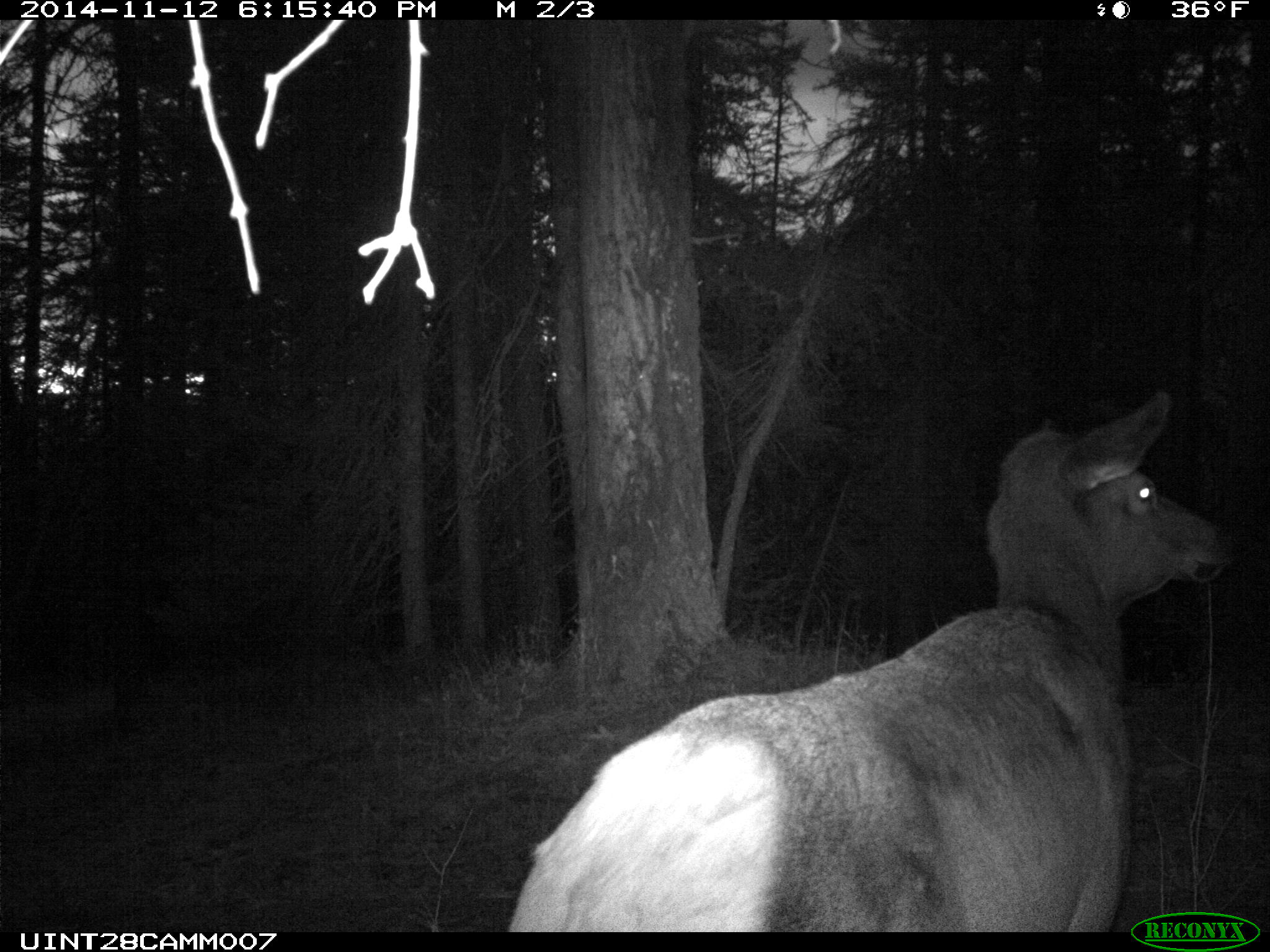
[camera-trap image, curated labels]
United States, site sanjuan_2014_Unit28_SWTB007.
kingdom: Animalia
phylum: Chordata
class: Mammalia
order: Artiodactyla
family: Cervidae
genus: Cervus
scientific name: Cervus elaphus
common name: red deer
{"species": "Cervus elaphus (red deer)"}